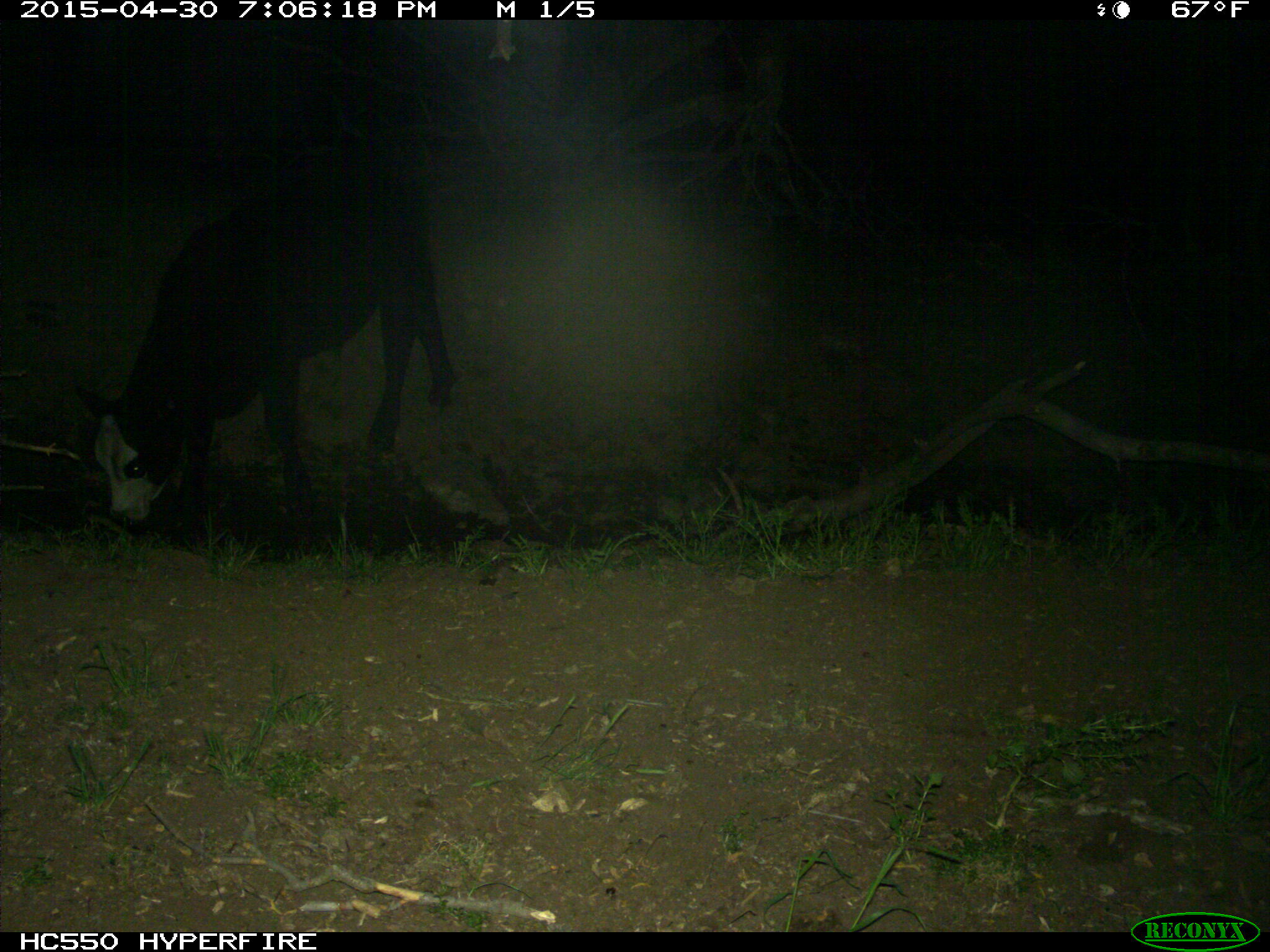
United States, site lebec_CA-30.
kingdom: Animalia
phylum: Chordata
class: Mammalia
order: Artiodactyla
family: Bovidae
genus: Bos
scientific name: Bos taurus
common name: domestic cow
Bos taurus (domestic cow).